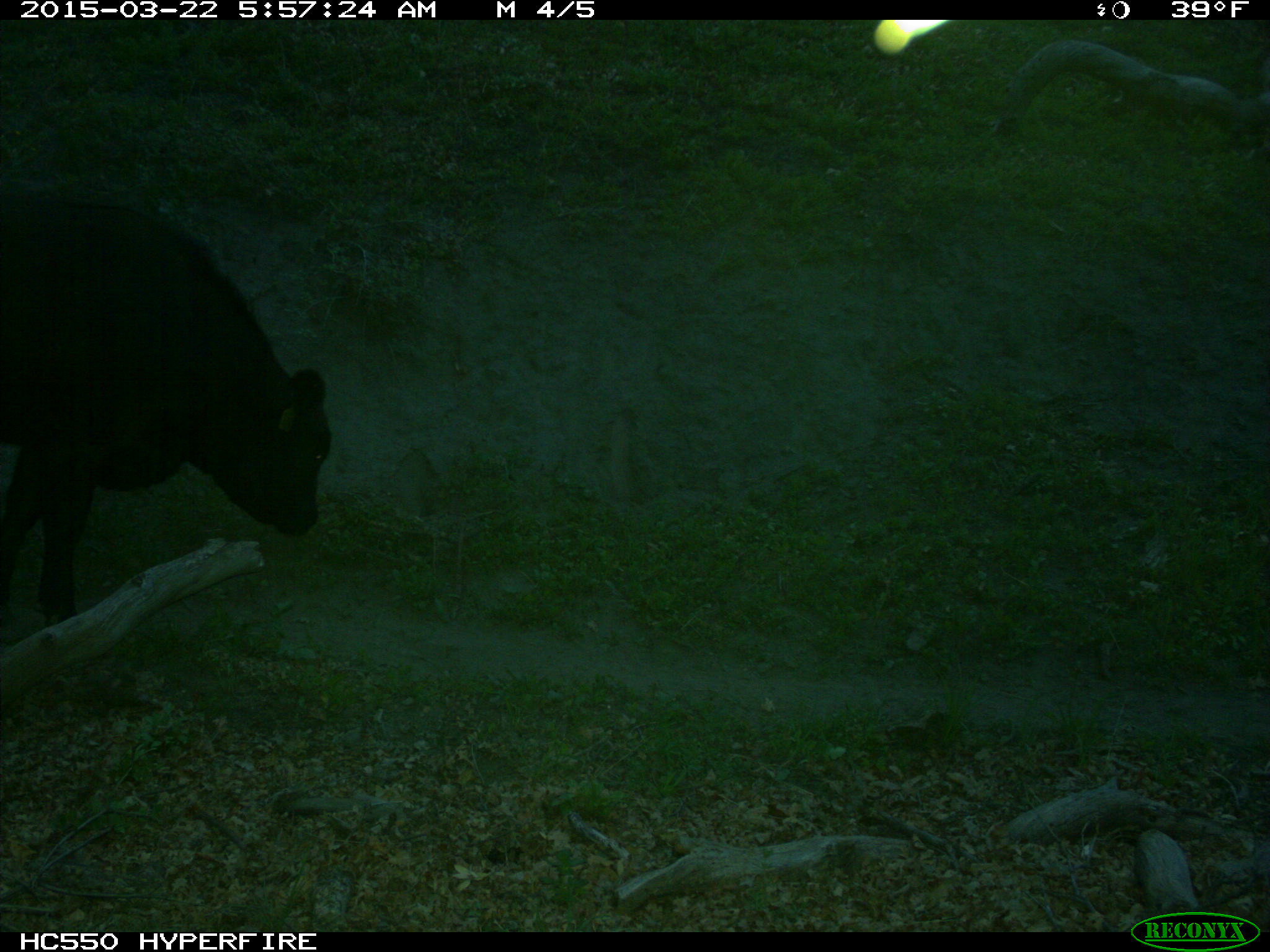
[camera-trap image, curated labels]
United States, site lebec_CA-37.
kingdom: Animalia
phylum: Chordata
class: Mammalia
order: Artiodactyla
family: Bovidae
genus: Bos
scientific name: Bos taurus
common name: domestic cow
Bos taurus (domestic cow).